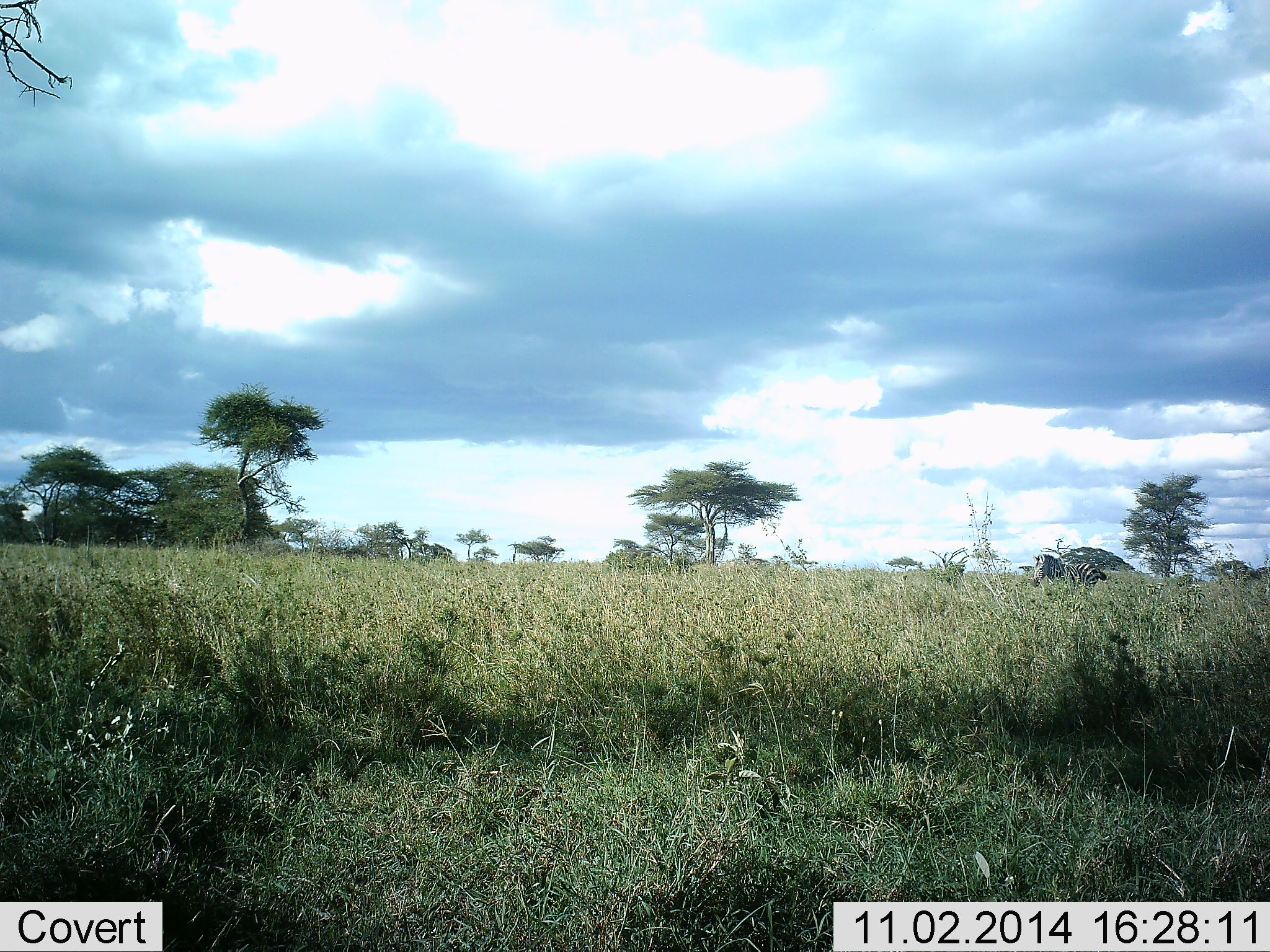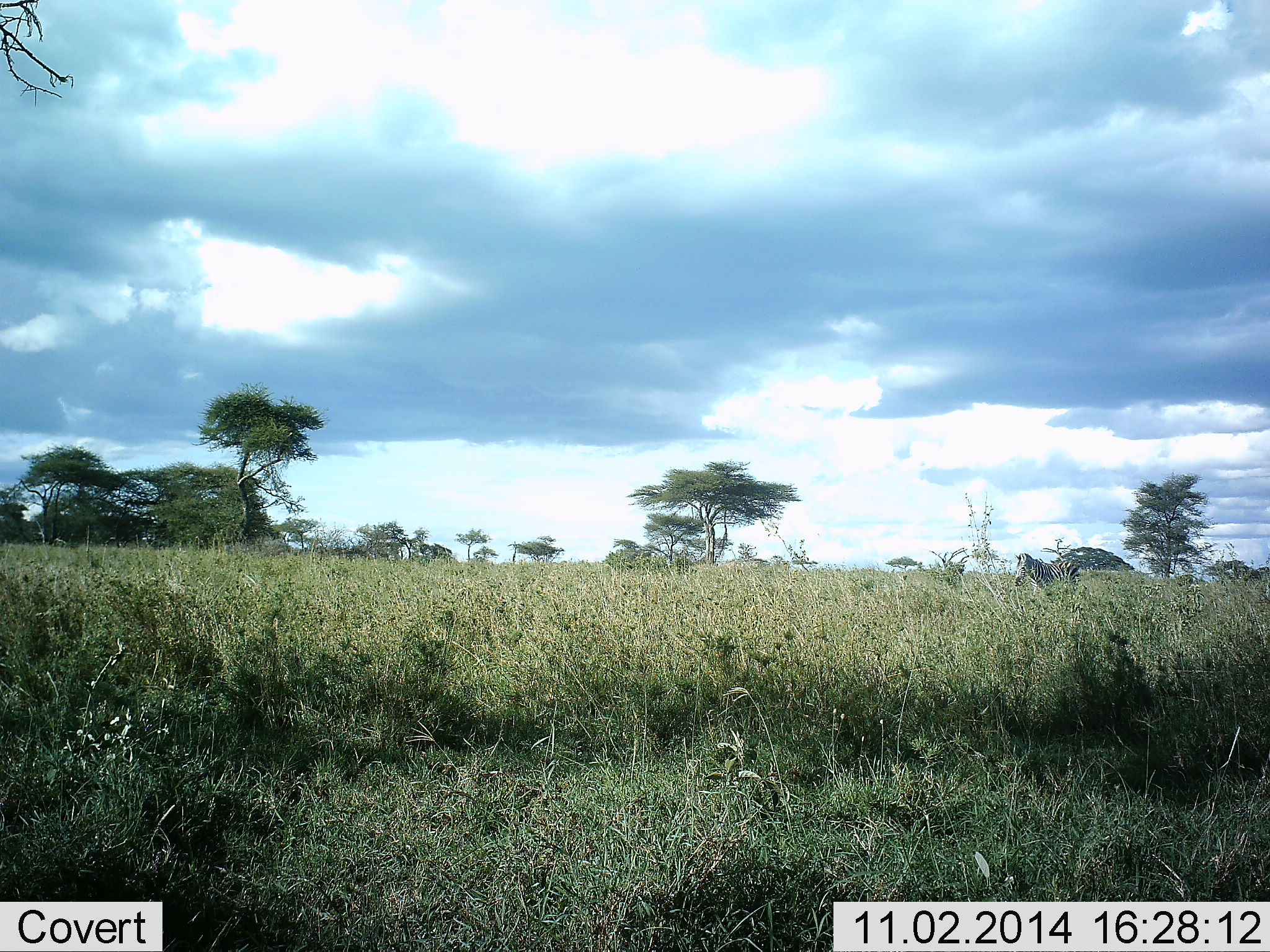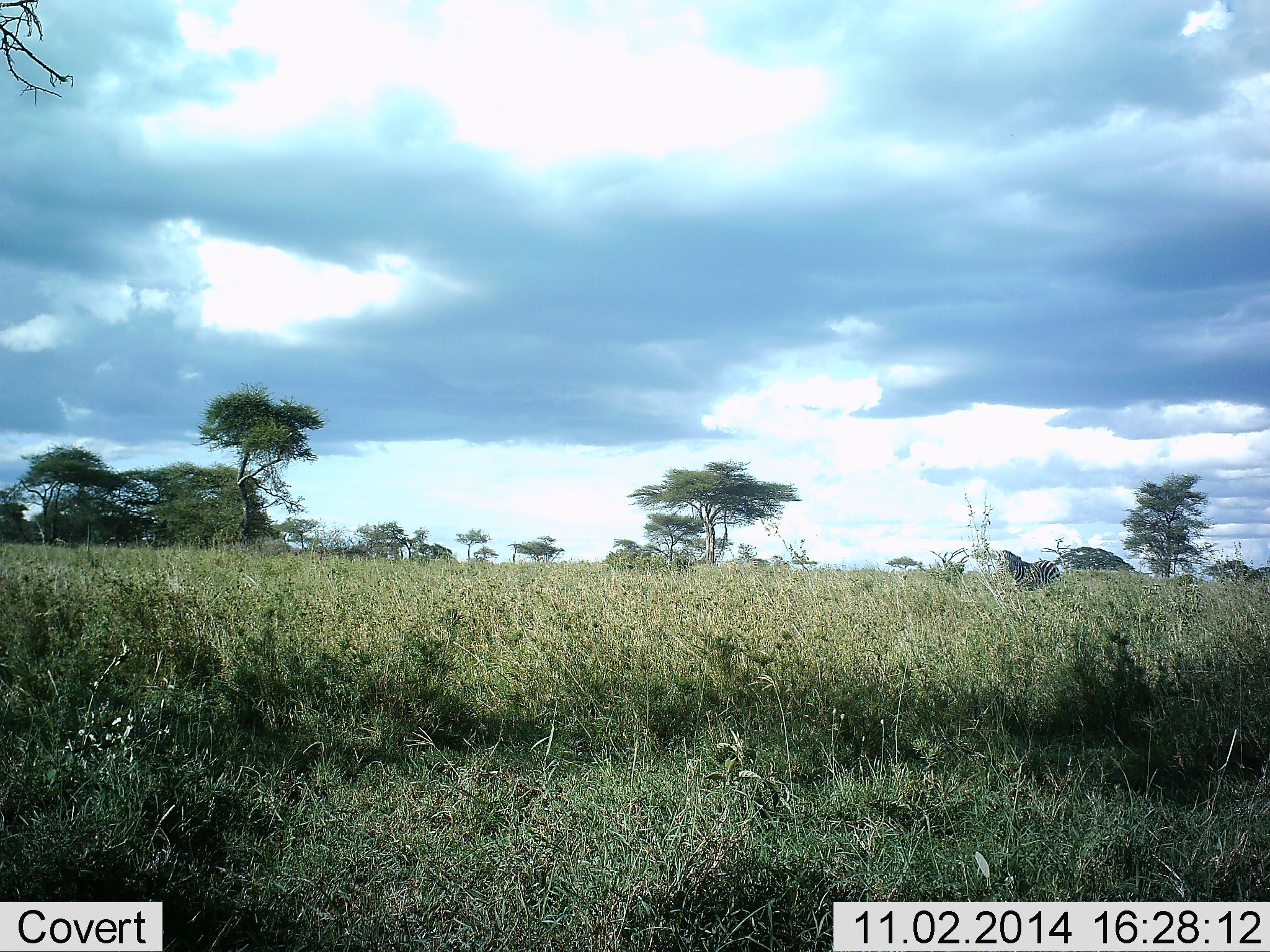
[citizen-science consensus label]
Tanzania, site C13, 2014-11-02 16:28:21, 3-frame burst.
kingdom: Animalia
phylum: Chordata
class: Mammalia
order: Perissodactyla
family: Equidae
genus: Equus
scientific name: Equus quagga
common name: plains zebra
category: zebra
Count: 1.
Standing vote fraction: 10%.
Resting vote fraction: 0%.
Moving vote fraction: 100%.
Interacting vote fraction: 0%.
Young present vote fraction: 0%.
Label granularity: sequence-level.